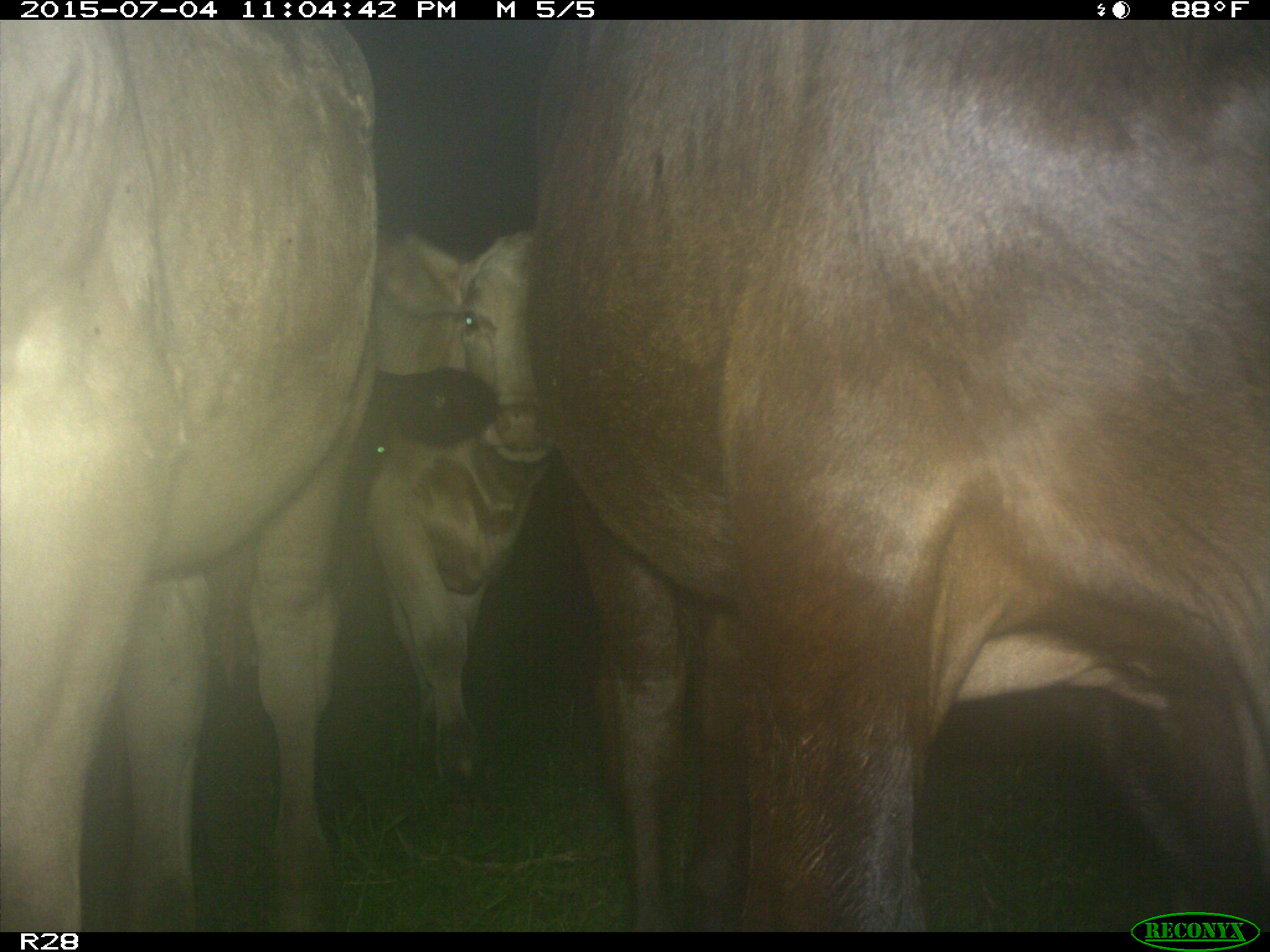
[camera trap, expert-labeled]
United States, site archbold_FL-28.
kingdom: Animalia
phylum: Chordata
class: Mammalia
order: Artiodactyla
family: Bovidae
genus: Bos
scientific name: Bos taurus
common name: domestic cow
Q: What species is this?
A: Bos taurus (domestic cow).